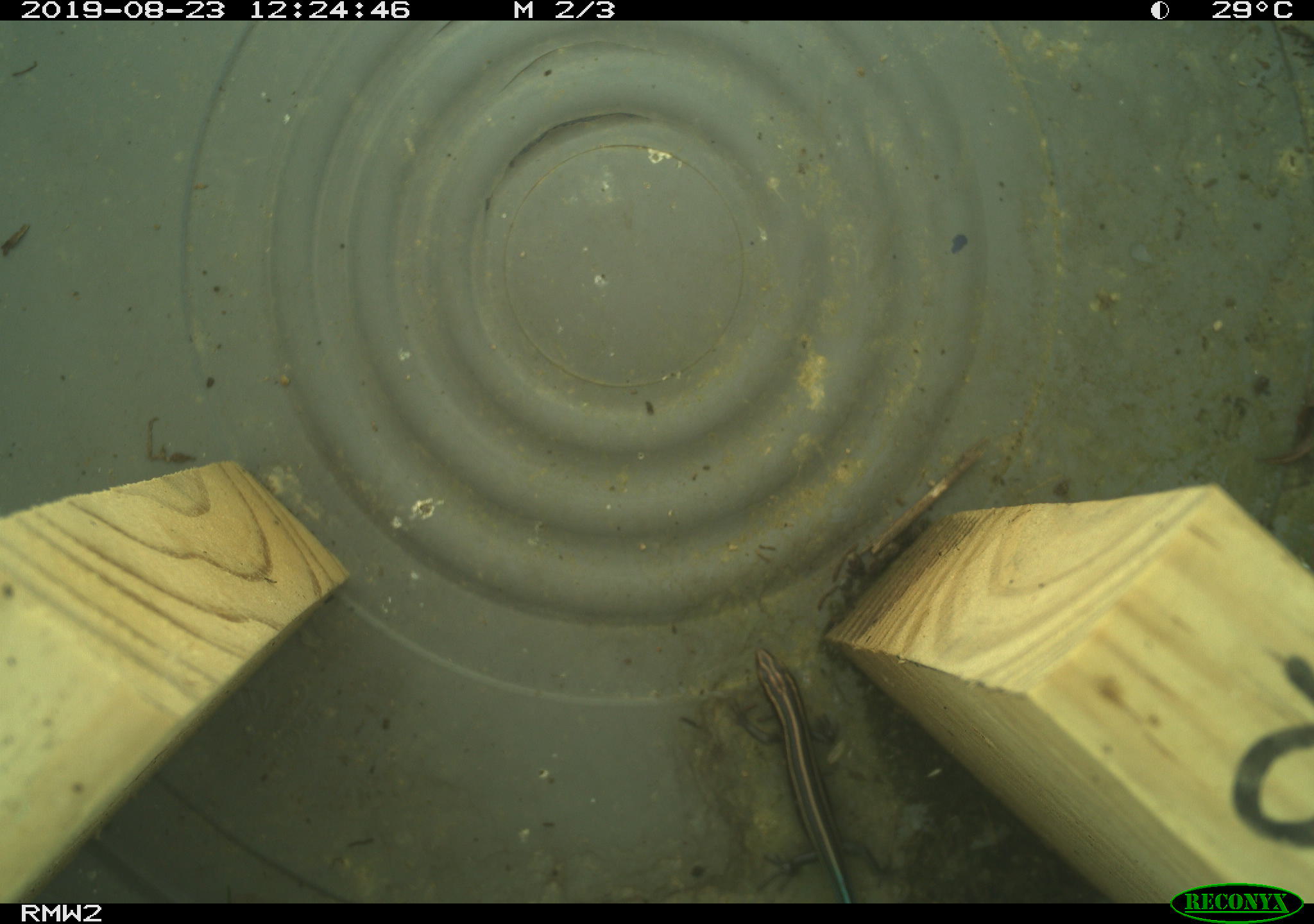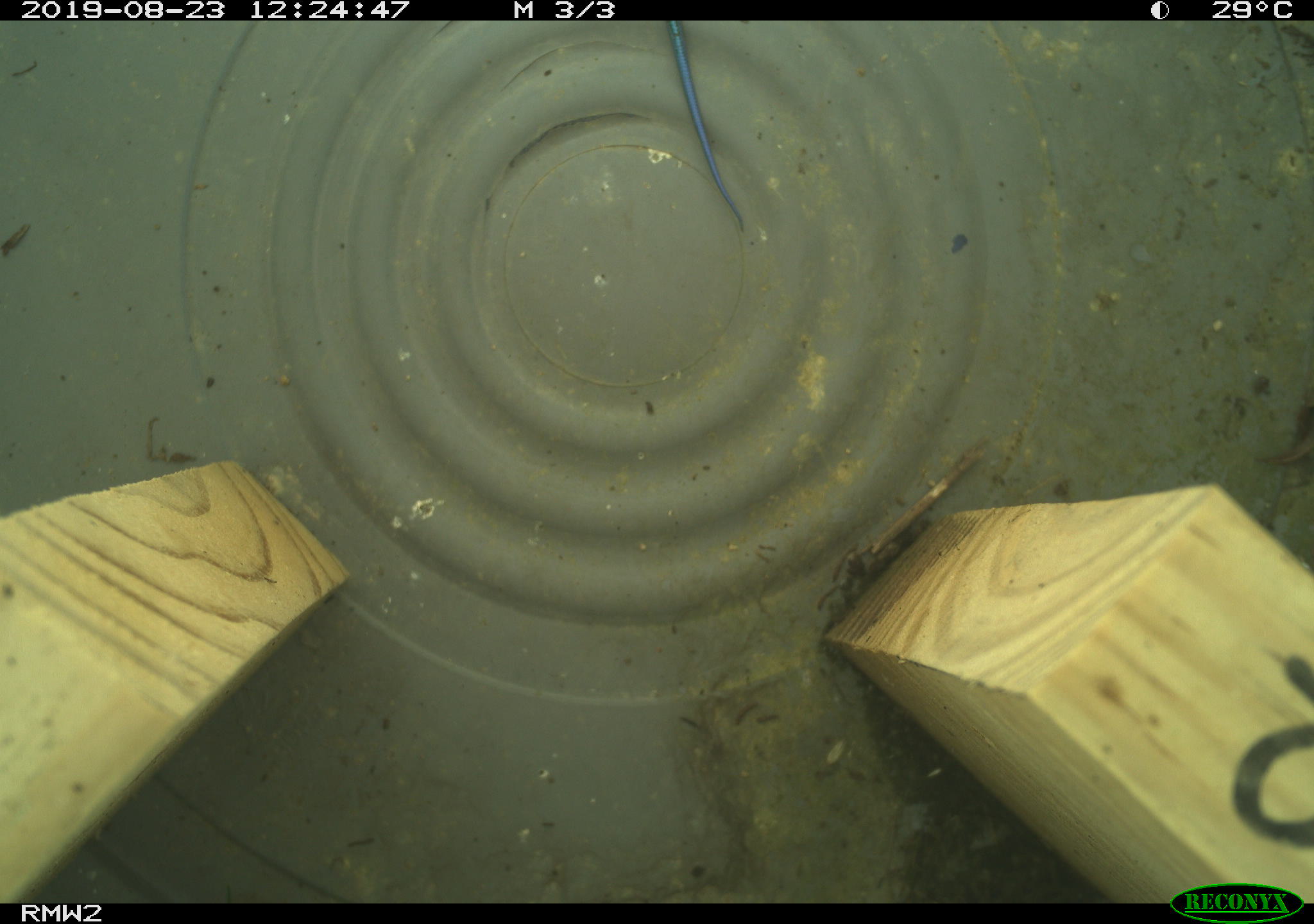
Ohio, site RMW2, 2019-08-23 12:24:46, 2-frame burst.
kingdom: Animalia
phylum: Chordata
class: Reptilia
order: Squamata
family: Scincidae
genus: Plestiodon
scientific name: Plestiodon fasciatus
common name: common five-lined skink